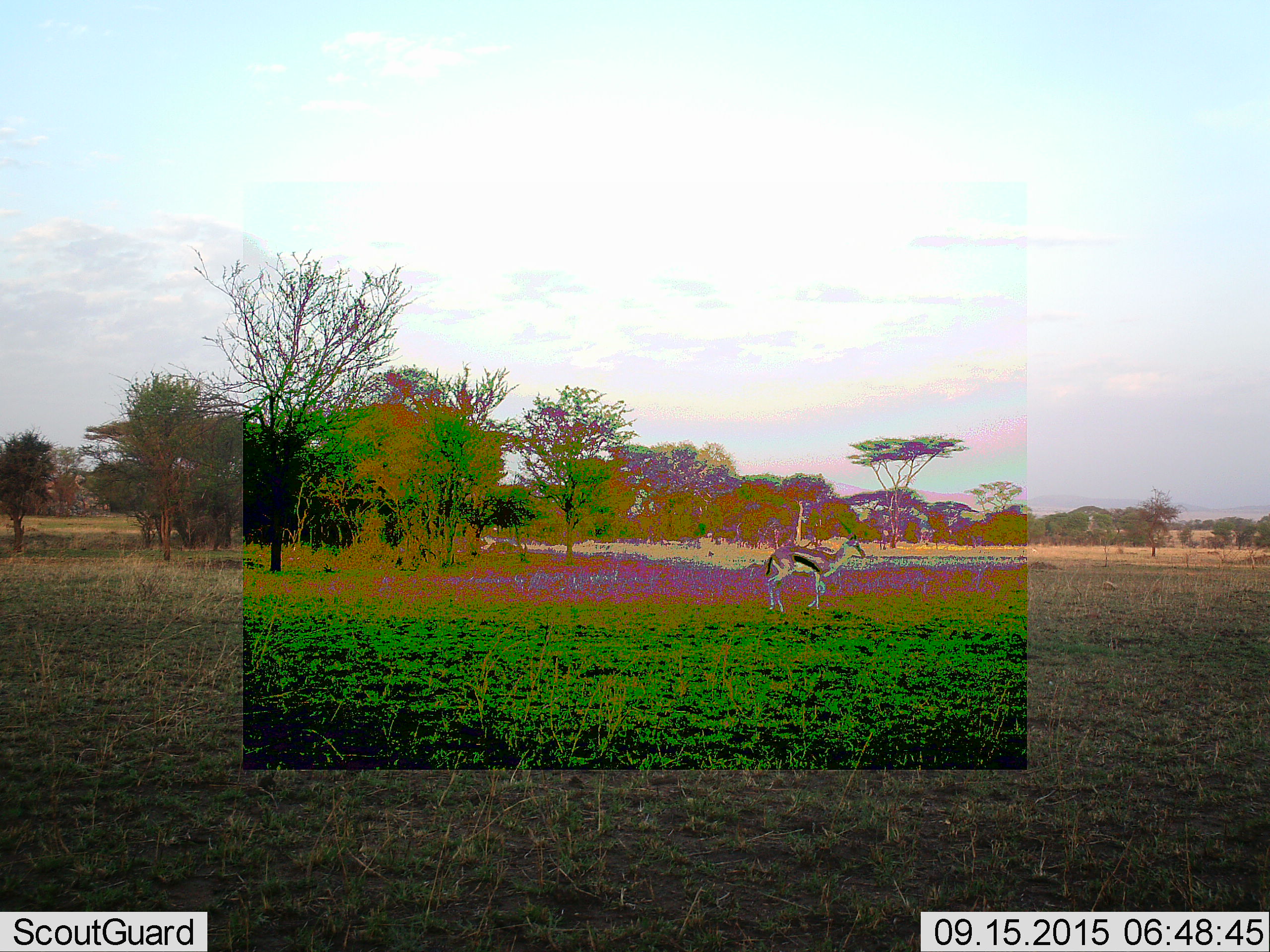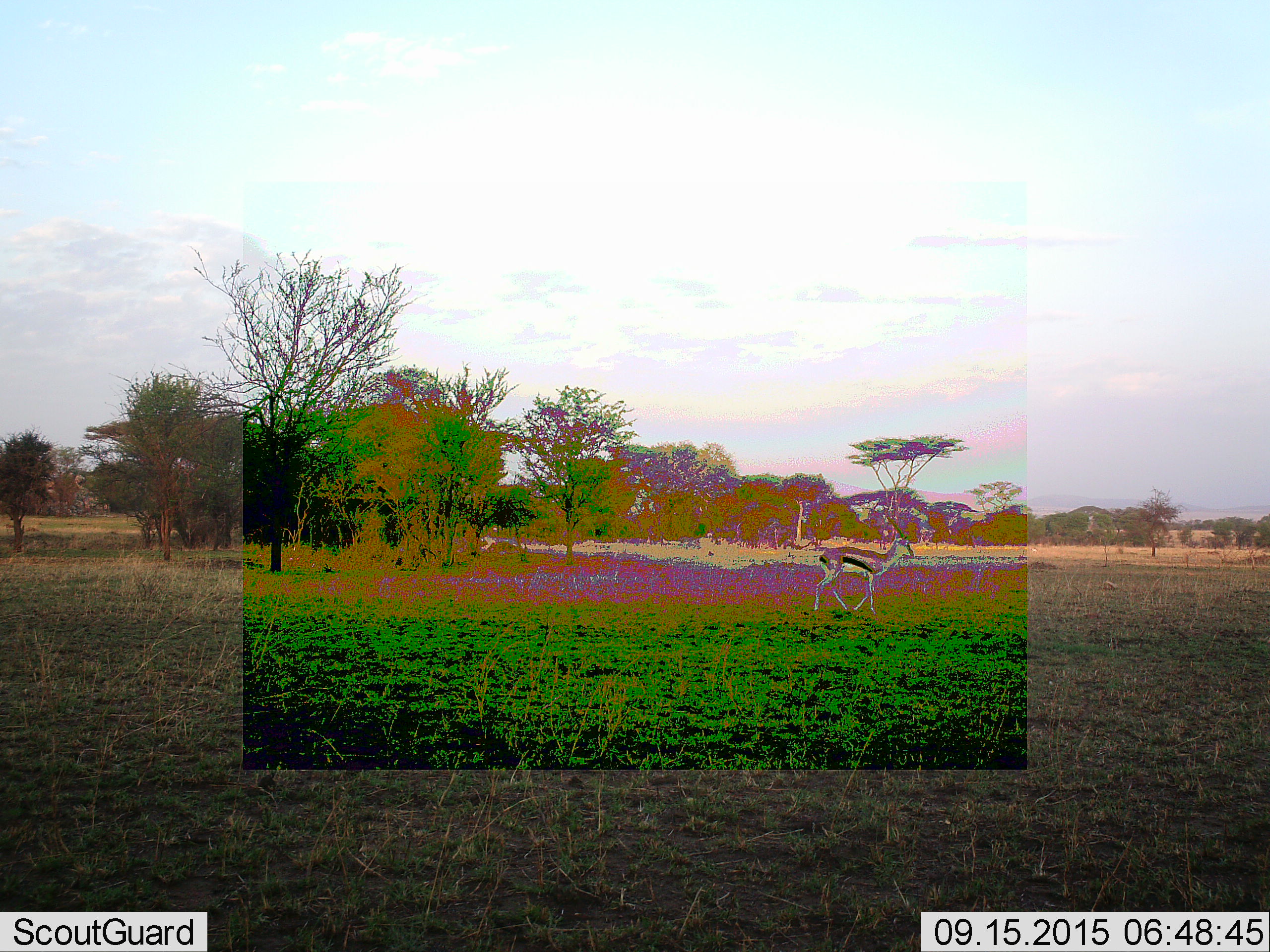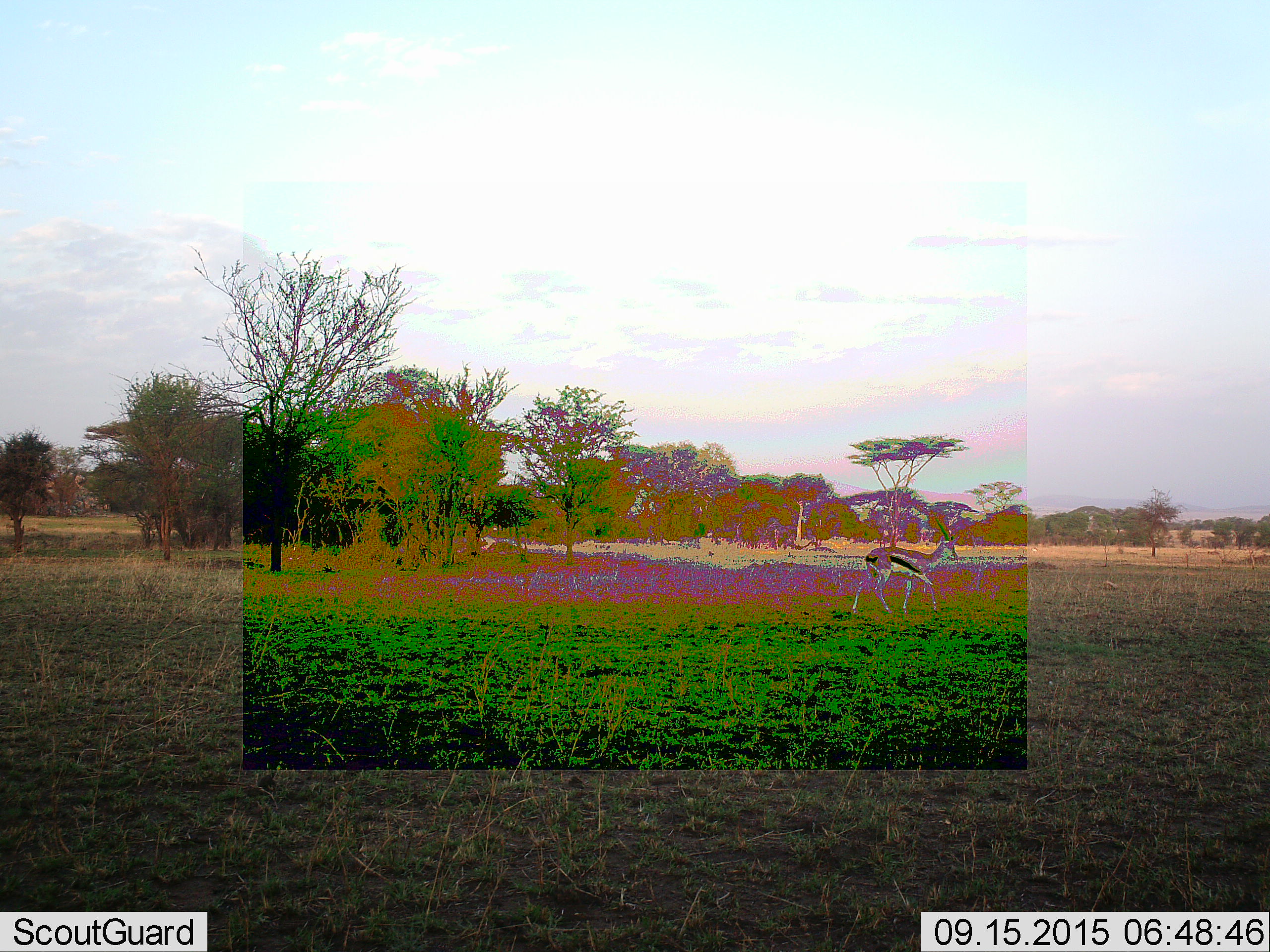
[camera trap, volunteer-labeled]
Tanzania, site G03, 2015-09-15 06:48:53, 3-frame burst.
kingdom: Animalia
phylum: Chordata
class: Mammalia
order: Artiodactyla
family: Bovidae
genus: Eudorcas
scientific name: Eudorcas thomsonii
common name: thomson's gazelle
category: gazellethomsons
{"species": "gazellethomsons (thomson's gazelle) (Eudorcas thomsonii)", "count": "1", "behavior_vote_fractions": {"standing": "6%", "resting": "0%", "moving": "94%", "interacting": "0%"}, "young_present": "0%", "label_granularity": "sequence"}